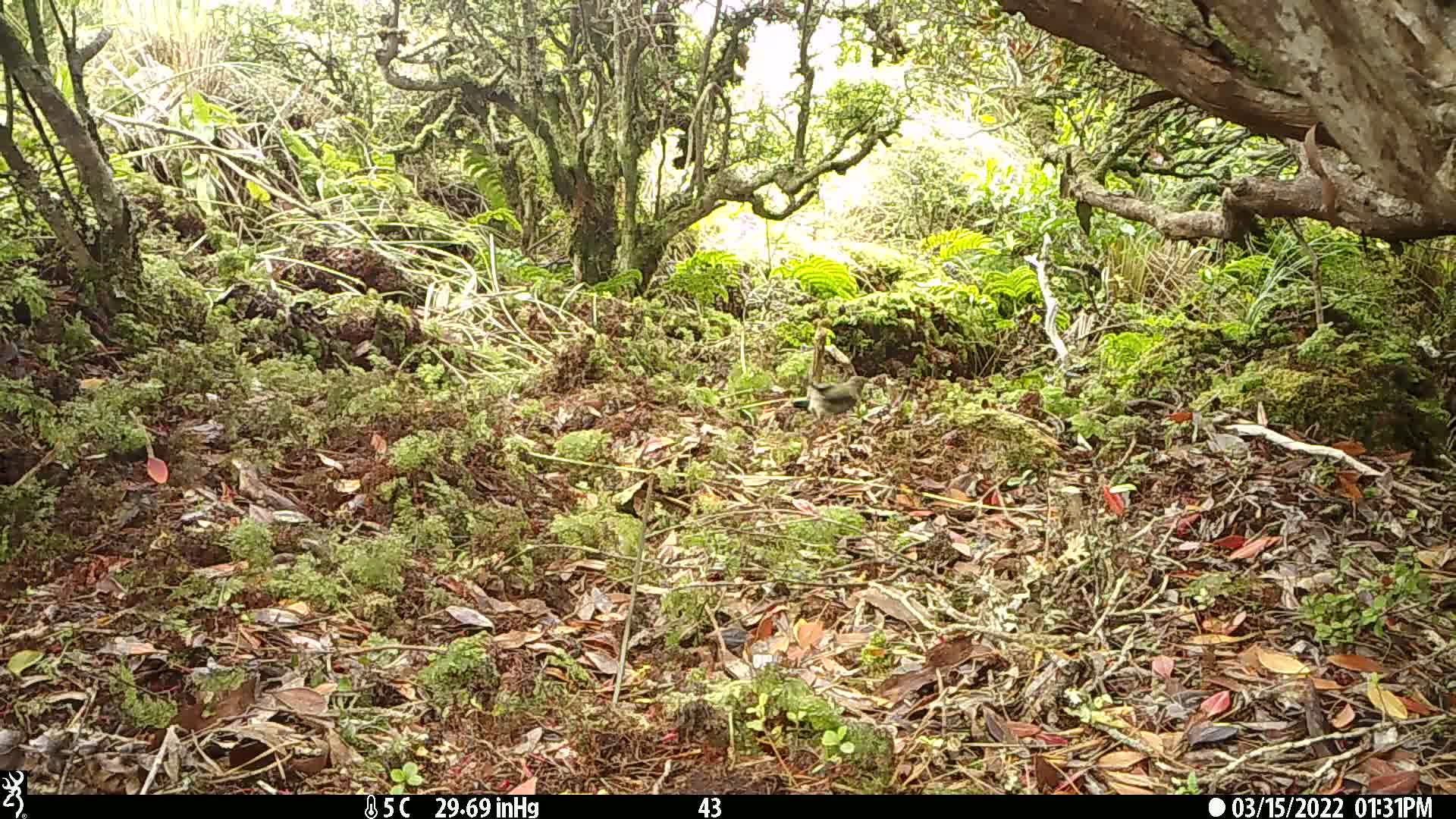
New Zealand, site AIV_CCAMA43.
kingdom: Animalia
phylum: Chordata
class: Aves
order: Passeriformes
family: Meliphagidae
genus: Anthornis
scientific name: Anthornis melanura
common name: new zealand bellbird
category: bellbird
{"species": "bellbird (new zealand bellbird) (Anthornis melanura)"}